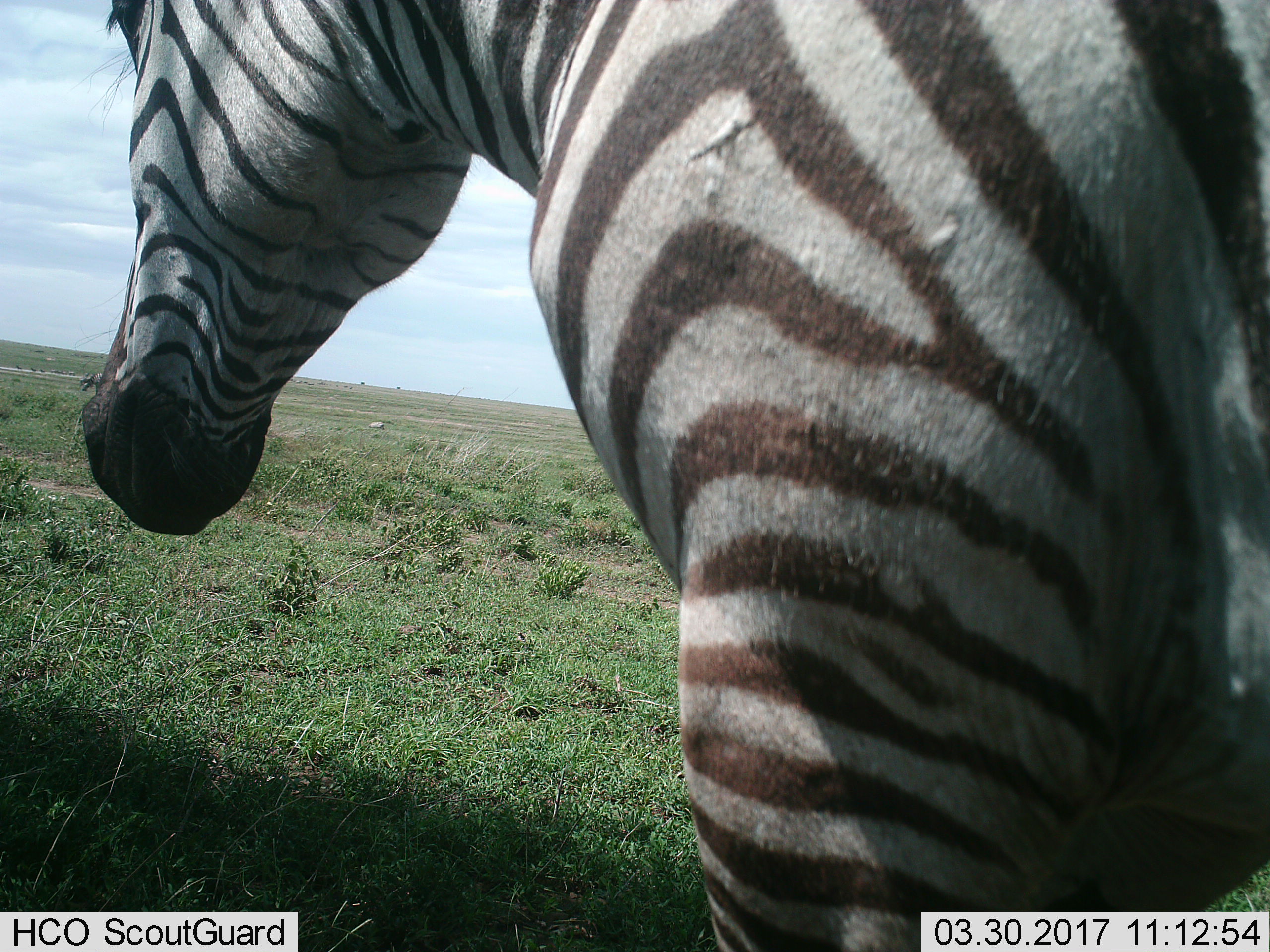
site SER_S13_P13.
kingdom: Animalia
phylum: Chordata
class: Mammalia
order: Perissodactyla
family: Equidae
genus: Equus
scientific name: Equus quagga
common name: plains zebra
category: zebraplains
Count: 1.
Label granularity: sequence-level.